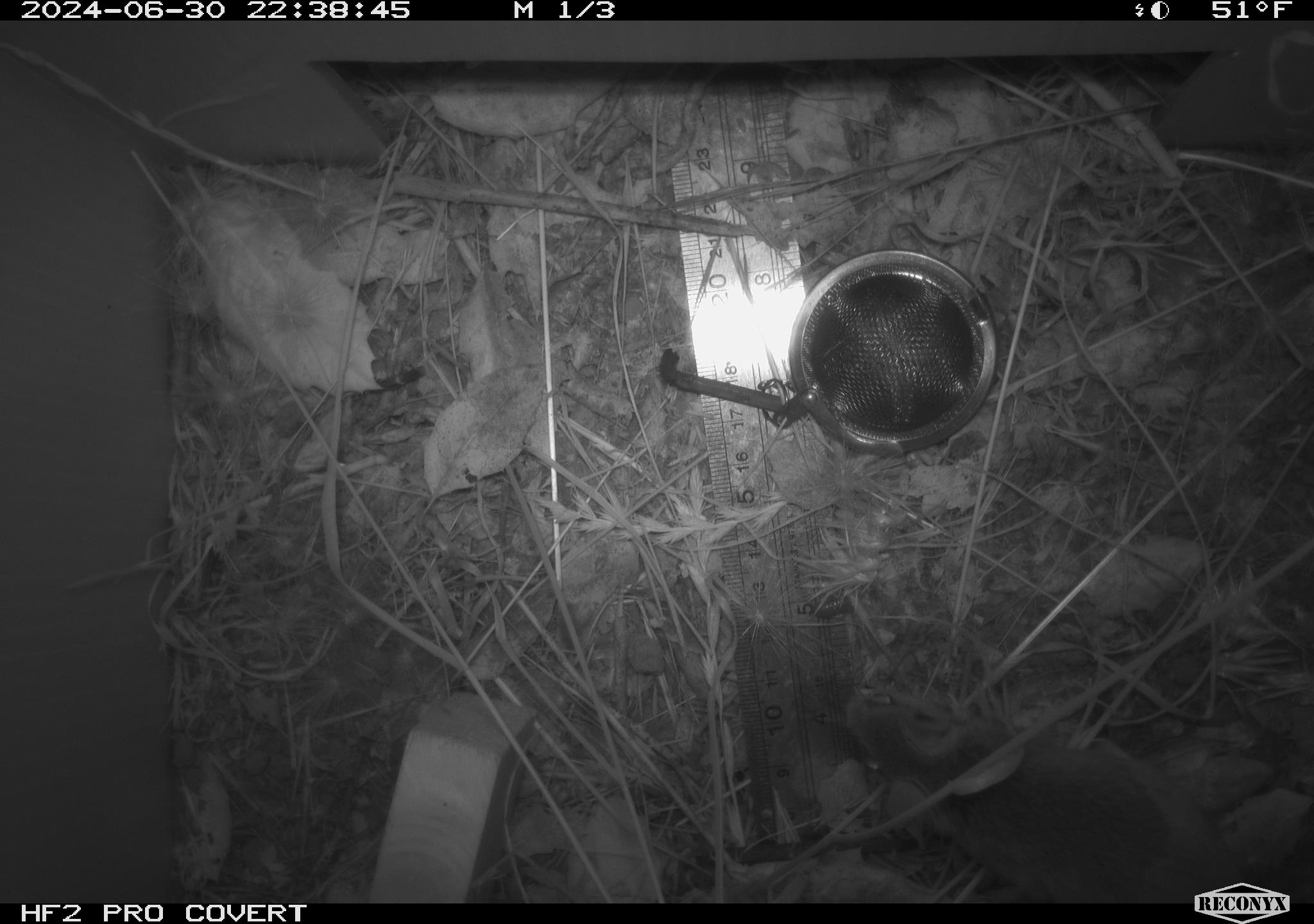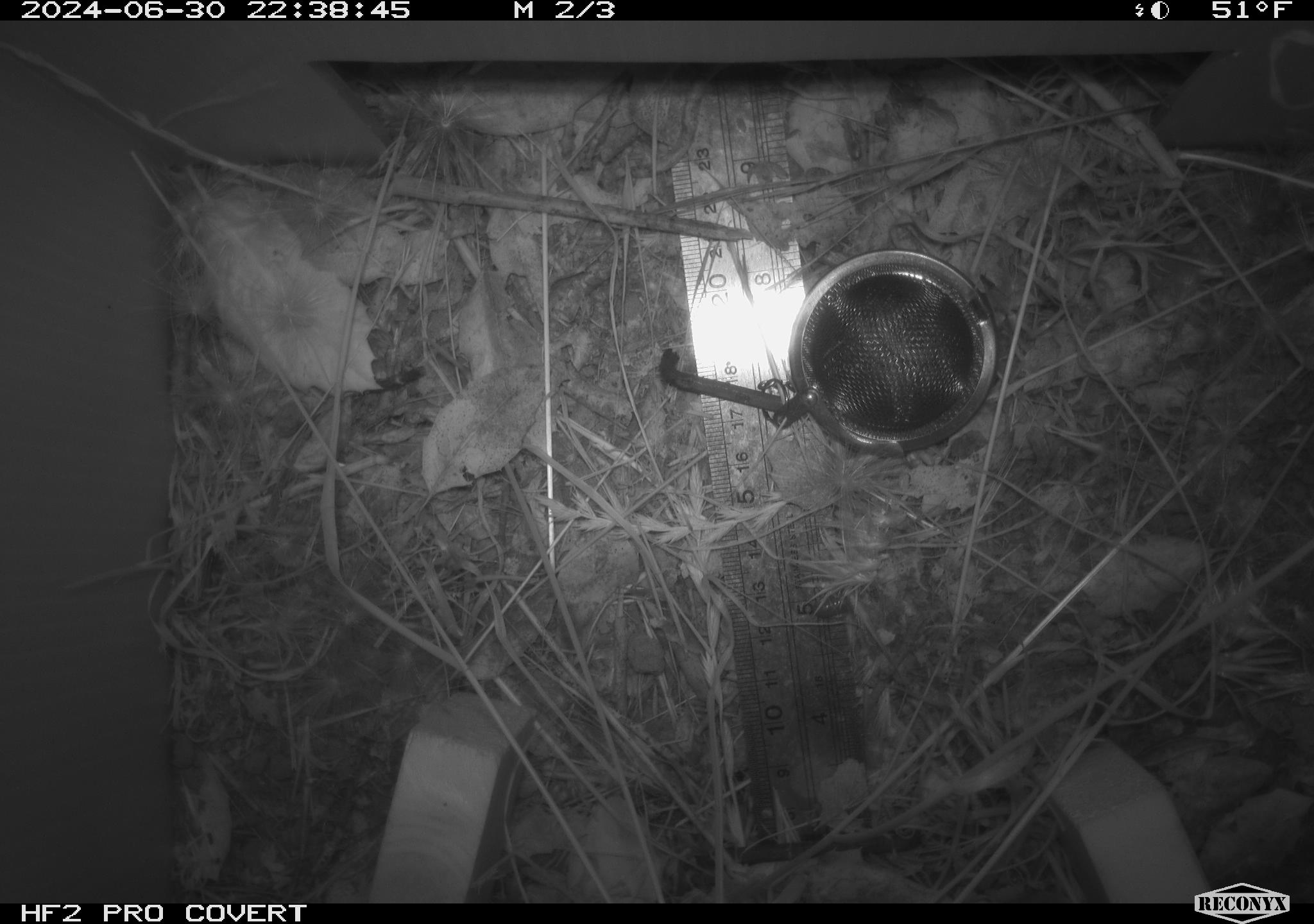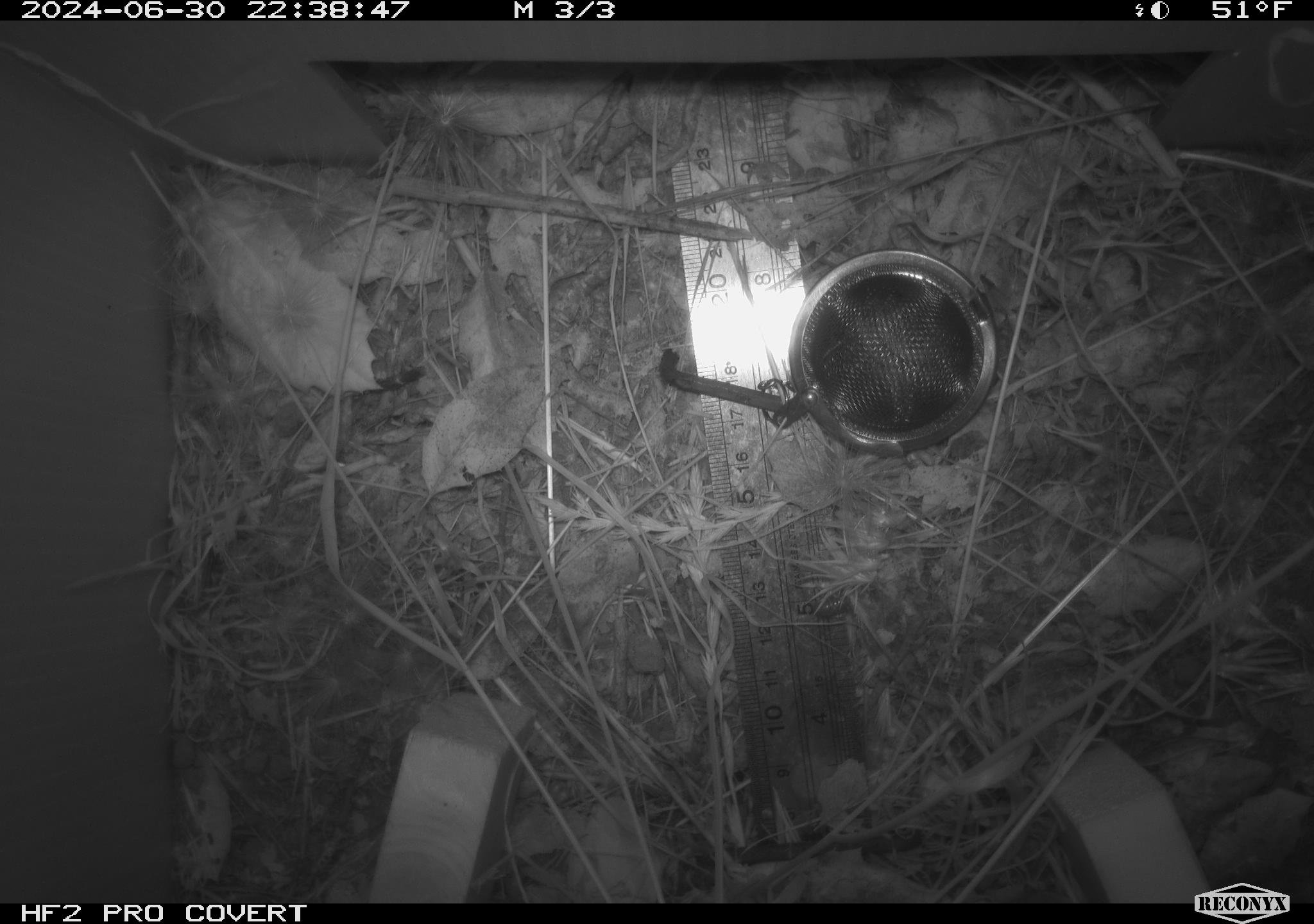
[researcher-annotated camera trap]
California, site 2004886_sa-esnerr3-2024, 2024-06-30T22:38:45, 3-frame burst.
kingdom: Animalia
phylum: Chordata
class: Mammalia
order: Rodentia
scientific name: Rodentia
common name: rodent